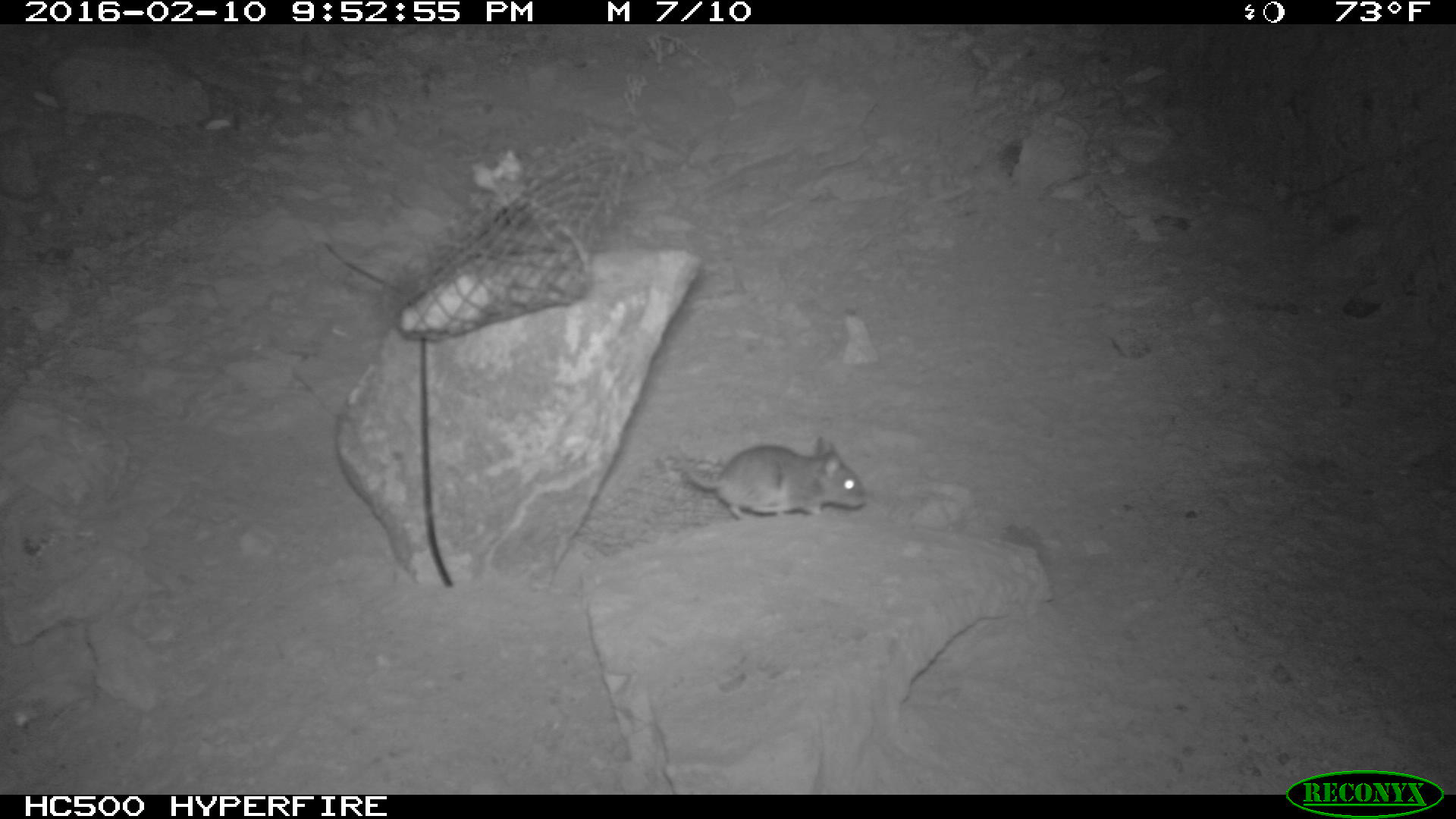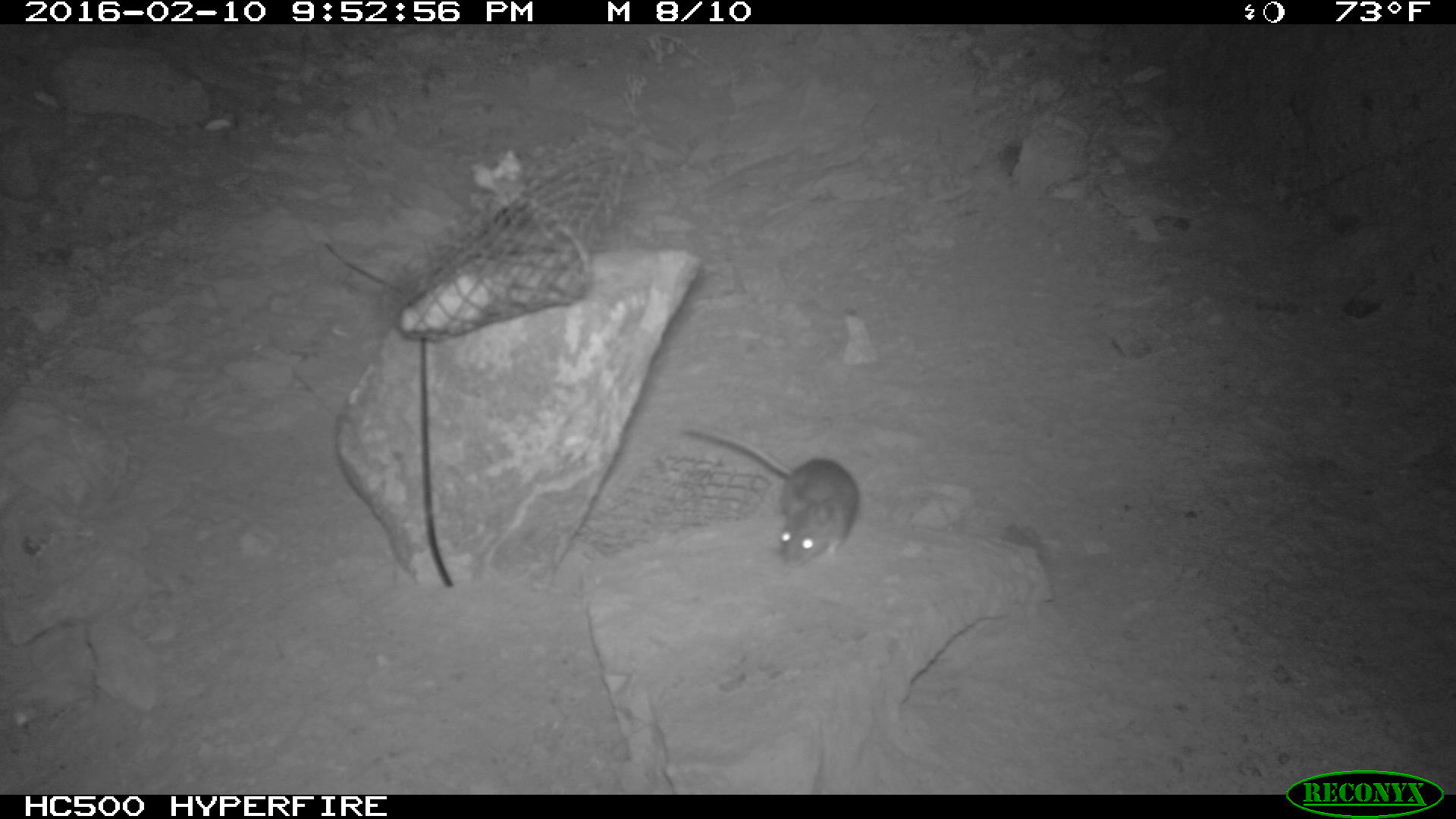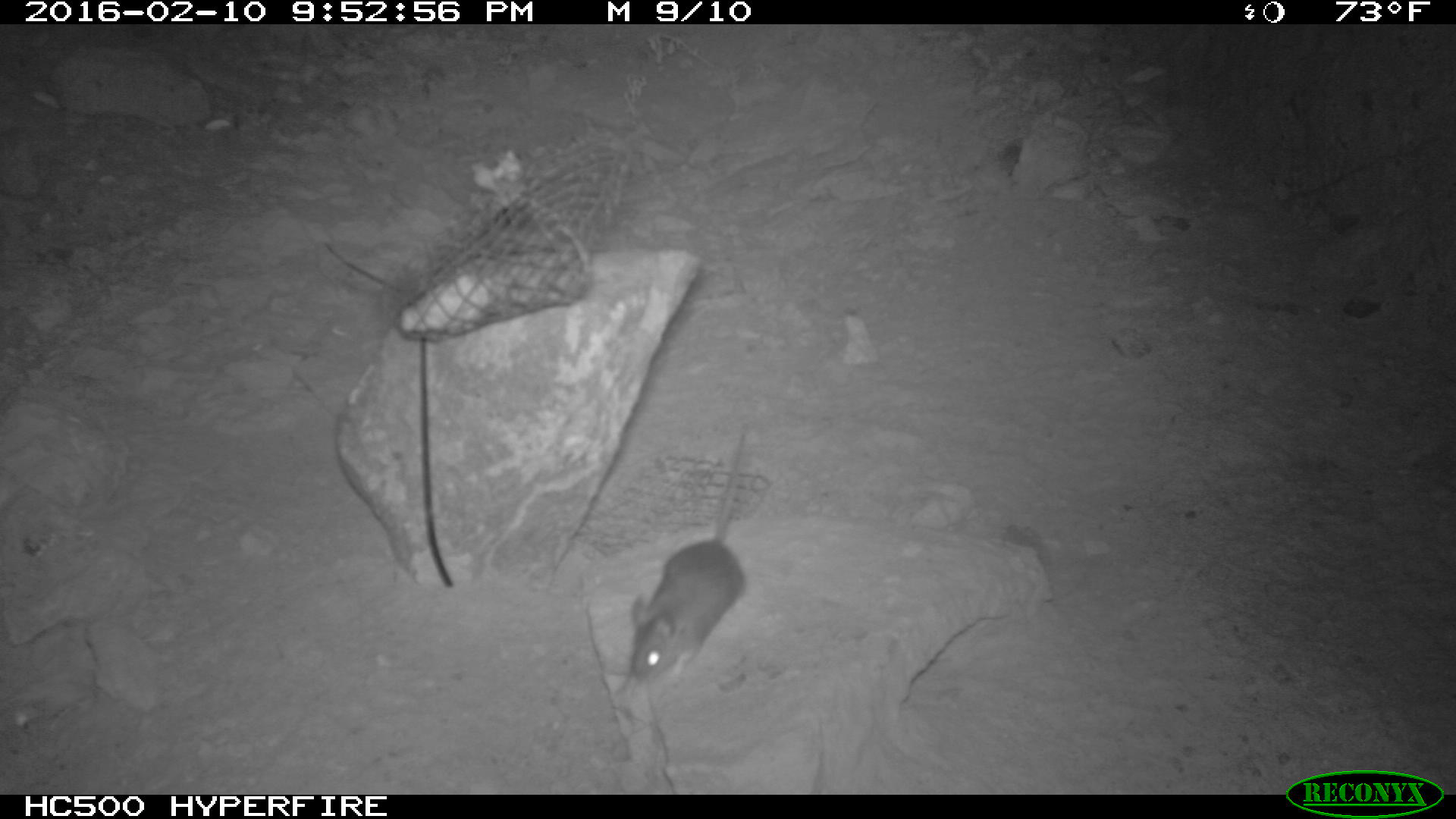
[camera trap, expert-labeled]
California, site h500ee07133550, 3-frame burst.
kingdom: Animalia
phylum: Chordata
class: Mammalia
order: Rodentia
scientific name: Rodentia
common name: rodent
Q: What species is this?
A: Rodent (Rodentia).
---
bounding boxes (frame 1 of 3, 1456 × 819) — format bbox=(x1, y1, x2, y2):
rodent: bbox=(676, 435, 867, 520)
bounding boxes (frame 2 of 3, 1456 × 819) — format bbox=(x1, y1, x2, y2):
rodent: bbox=(682, 429, 862, 570)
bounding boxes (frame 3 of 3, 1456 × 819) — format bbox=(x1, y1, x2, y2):
rodent: bbox=(607, 431, 750, 706)